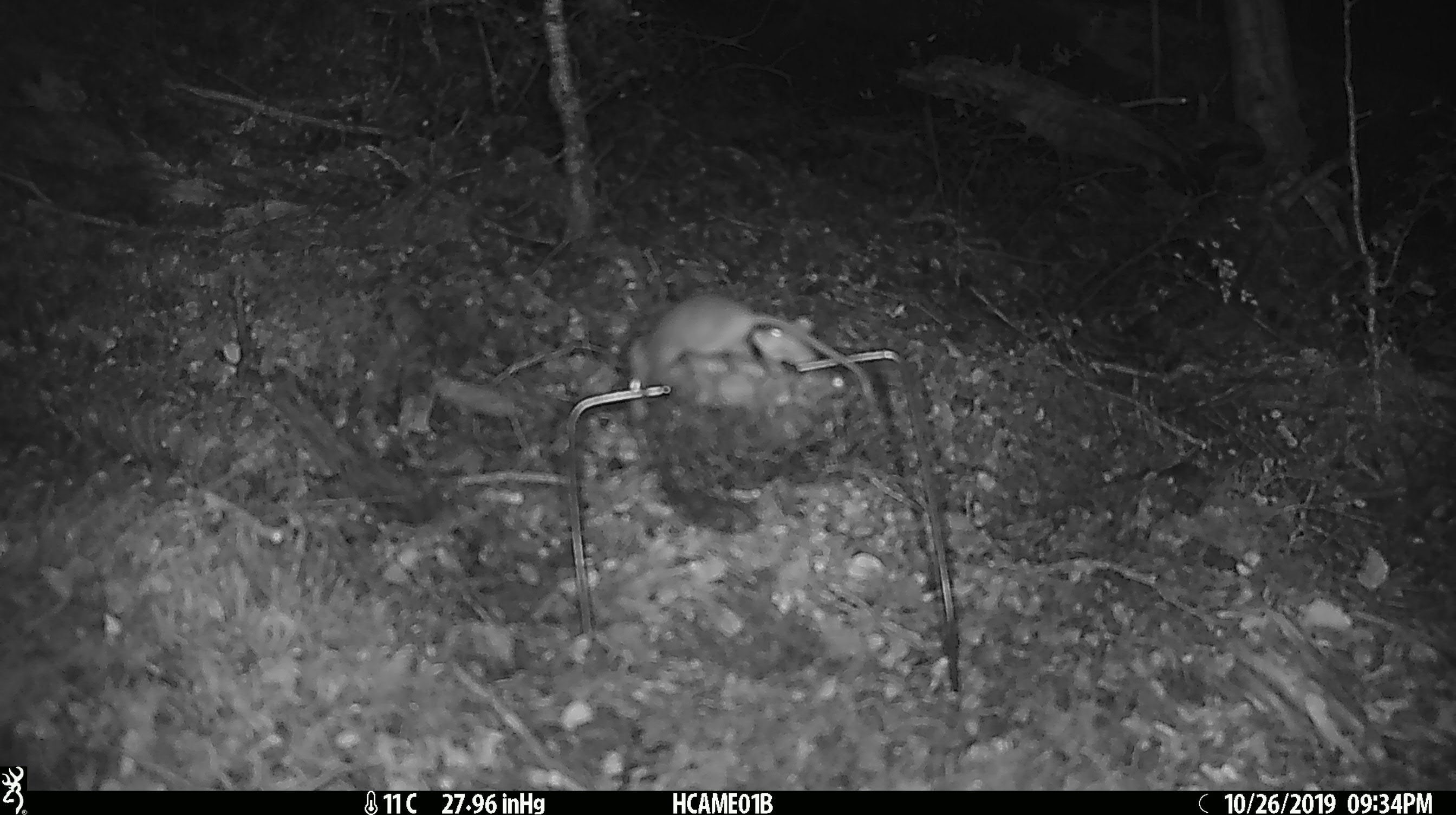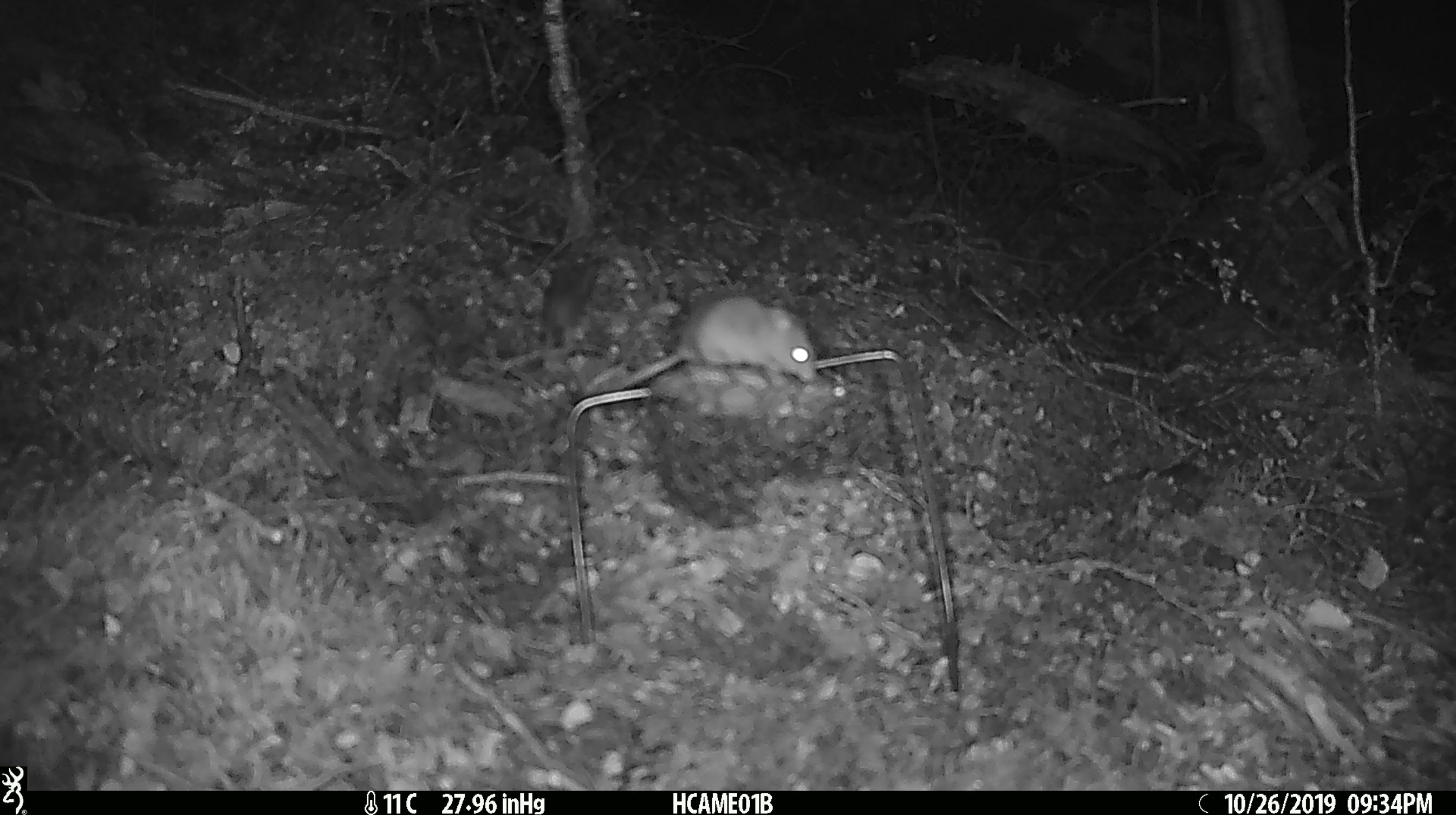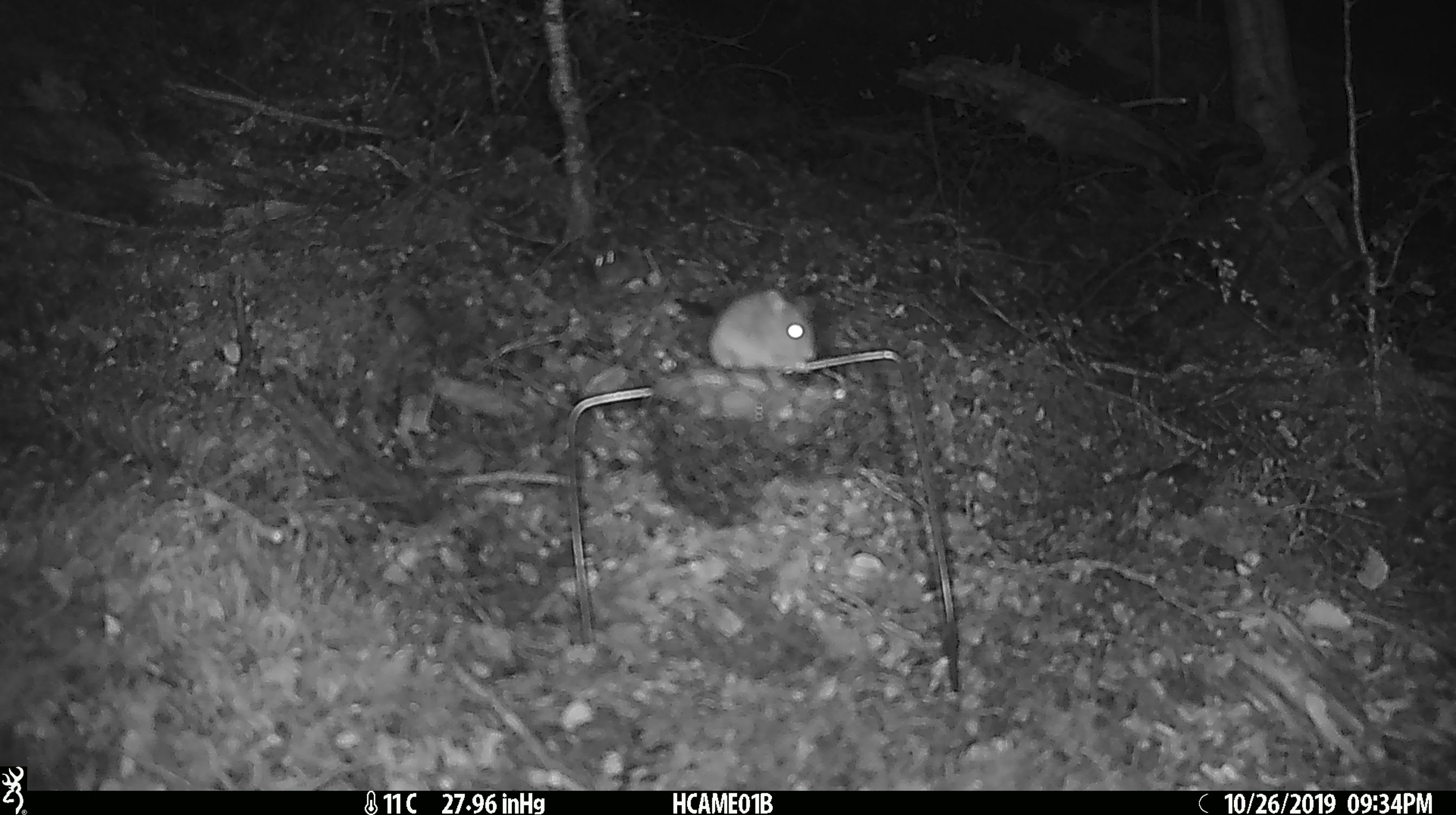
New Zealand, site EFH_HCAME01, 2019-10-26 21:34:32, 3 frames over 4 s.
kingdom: Animalia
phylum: Chordata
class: Mammalia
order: Rodentia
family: Muridae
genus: Mus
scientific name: Mus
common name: mouse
Mouse (Mus).